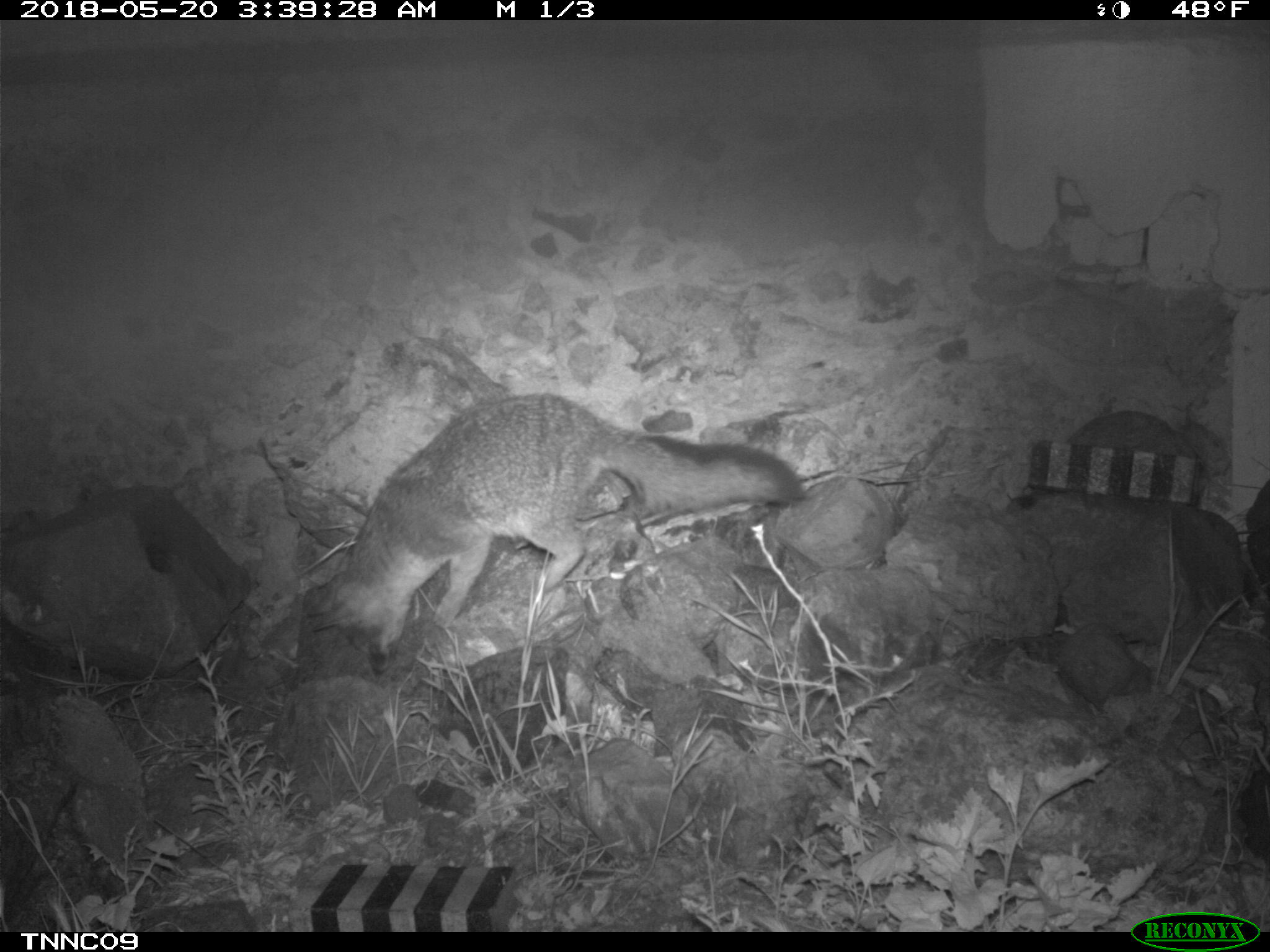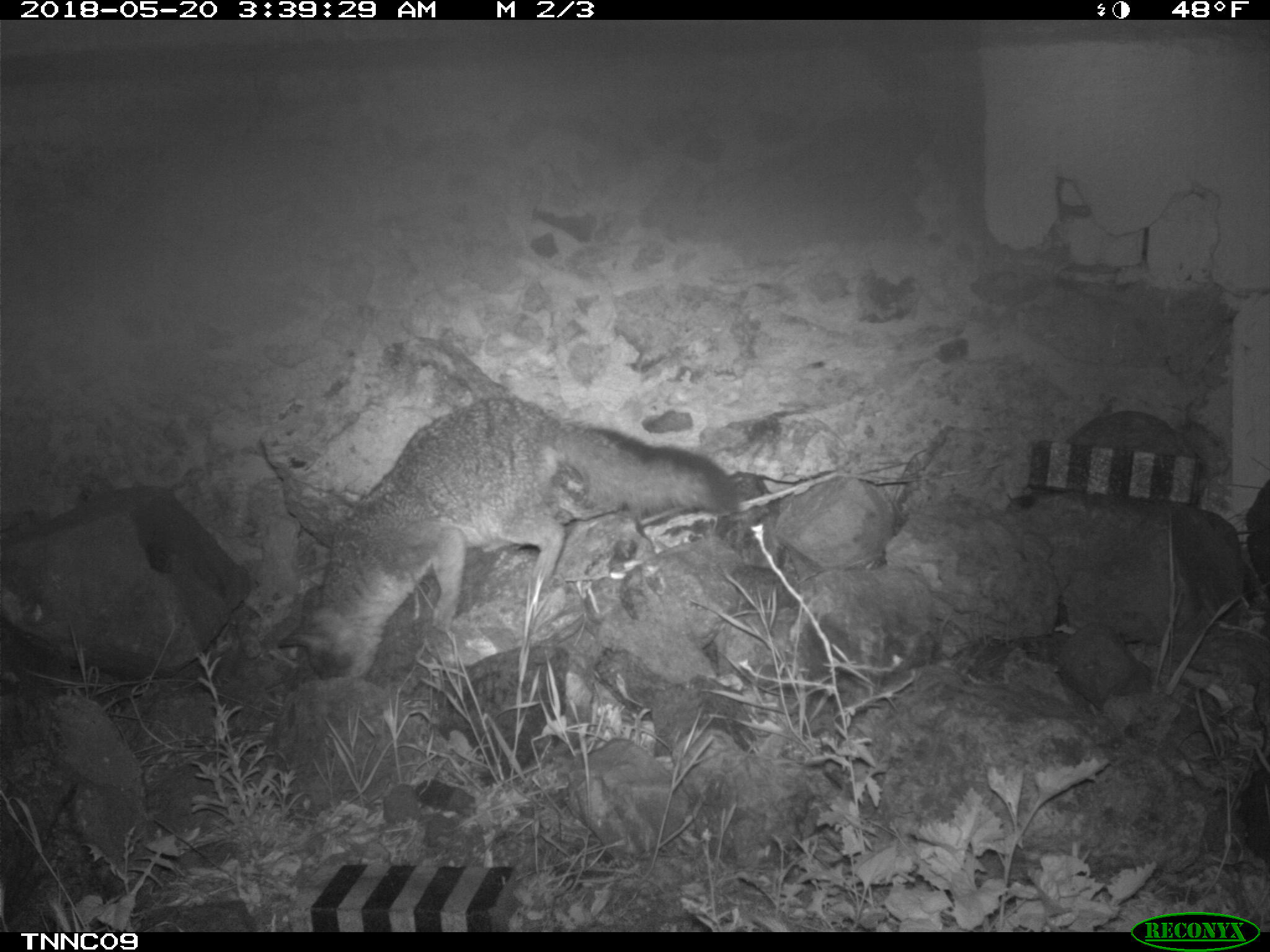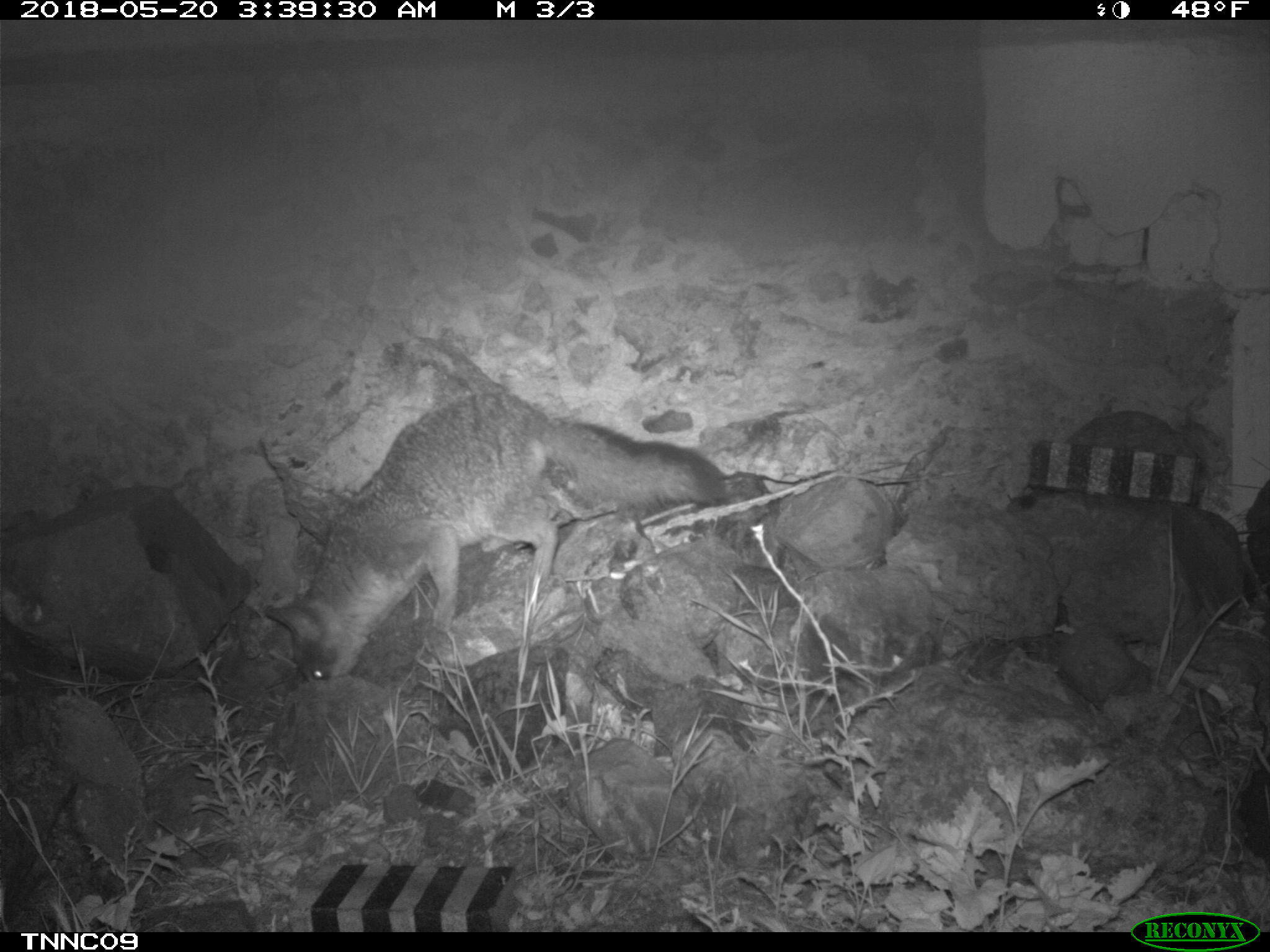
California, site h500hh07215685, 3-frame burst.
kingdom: Animalia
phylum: Chordata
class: Mammalia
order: Carnivora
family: Canidae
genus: Urocyon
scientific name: Urocyon littoralis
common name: island fox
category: fox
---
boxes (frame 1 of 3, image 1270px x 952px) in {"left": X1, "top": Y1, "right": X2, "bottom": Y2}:
fox: {"left": 304, "top": 394, "right": 803, "bottom": 673}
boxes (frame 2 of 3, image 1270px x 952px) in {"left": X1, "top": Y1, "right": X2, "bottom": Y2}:
fox: {"left": 276, "top": 392, "right": 740, "bottom": 683}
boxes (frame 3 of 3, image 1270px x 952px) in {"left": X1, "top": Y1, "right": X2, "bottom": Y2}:
fox: {"left": 265, "top": 390, "right": 721, "bottom": 685}